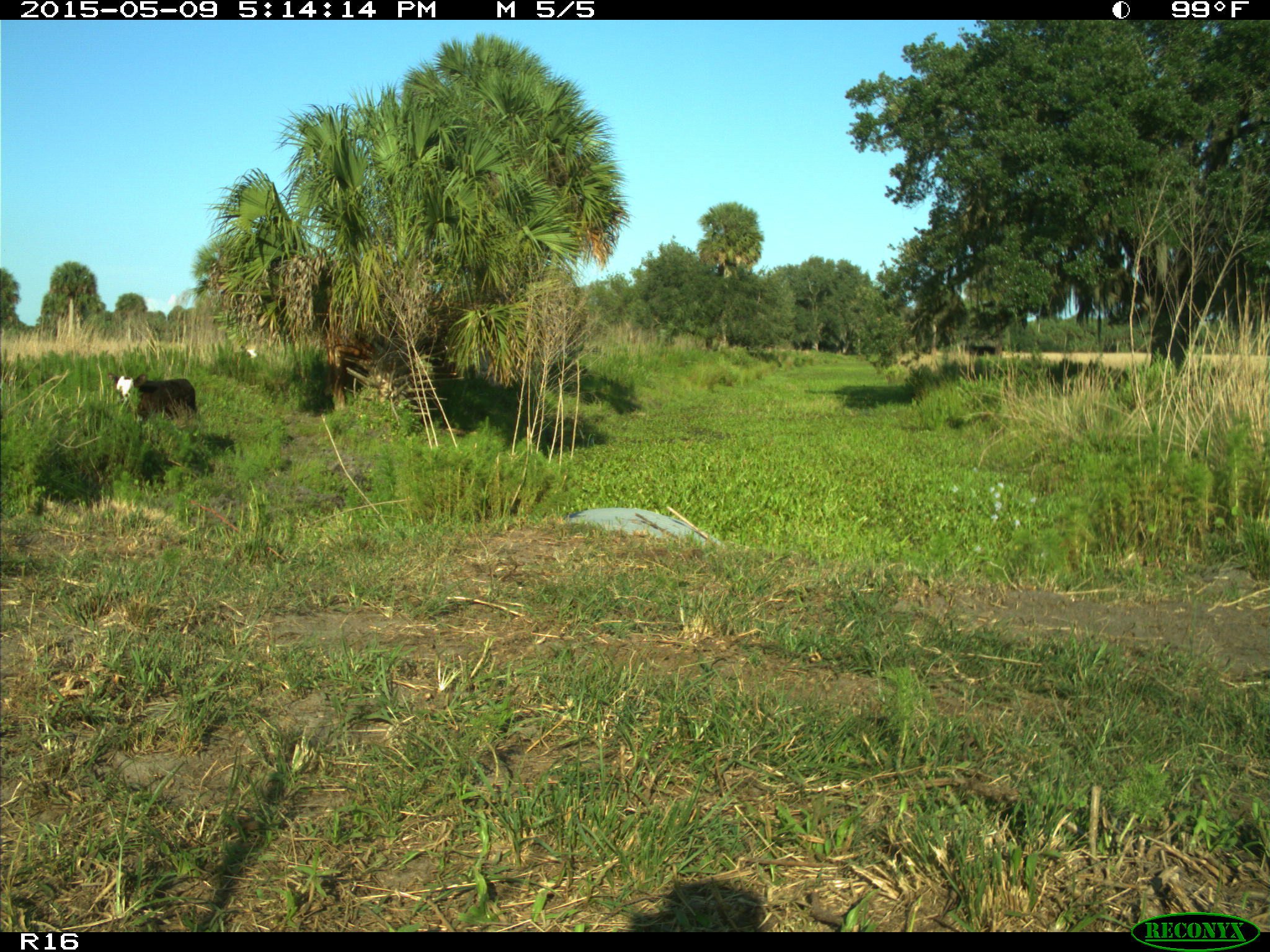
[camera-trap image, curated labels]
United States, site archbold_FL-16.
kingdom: Animalia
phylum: Chordata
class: Mammalia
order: Artiodactyla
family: Suidae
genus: Sus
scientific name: Sus scrofa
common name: wild boar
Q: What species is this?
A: Sus scrofa (wild boar).